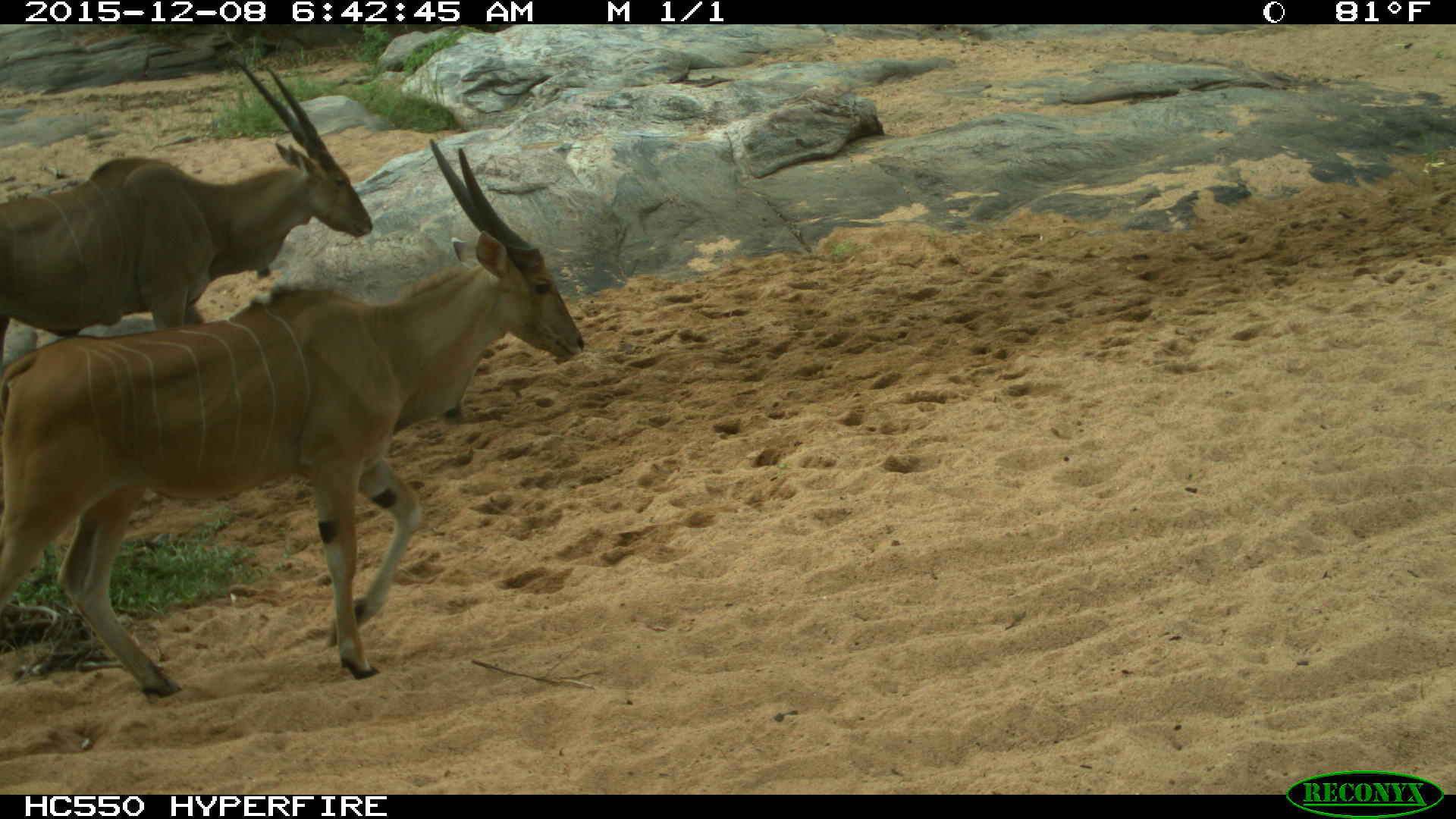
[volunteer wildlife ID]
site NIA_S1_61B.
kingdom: Animalia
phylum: Chordata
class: Mammalia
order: Artiodactyla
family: Bovidae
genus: Tragelaphus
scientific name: Tragelaphus oryx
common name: eland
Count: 2.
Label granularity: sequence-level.